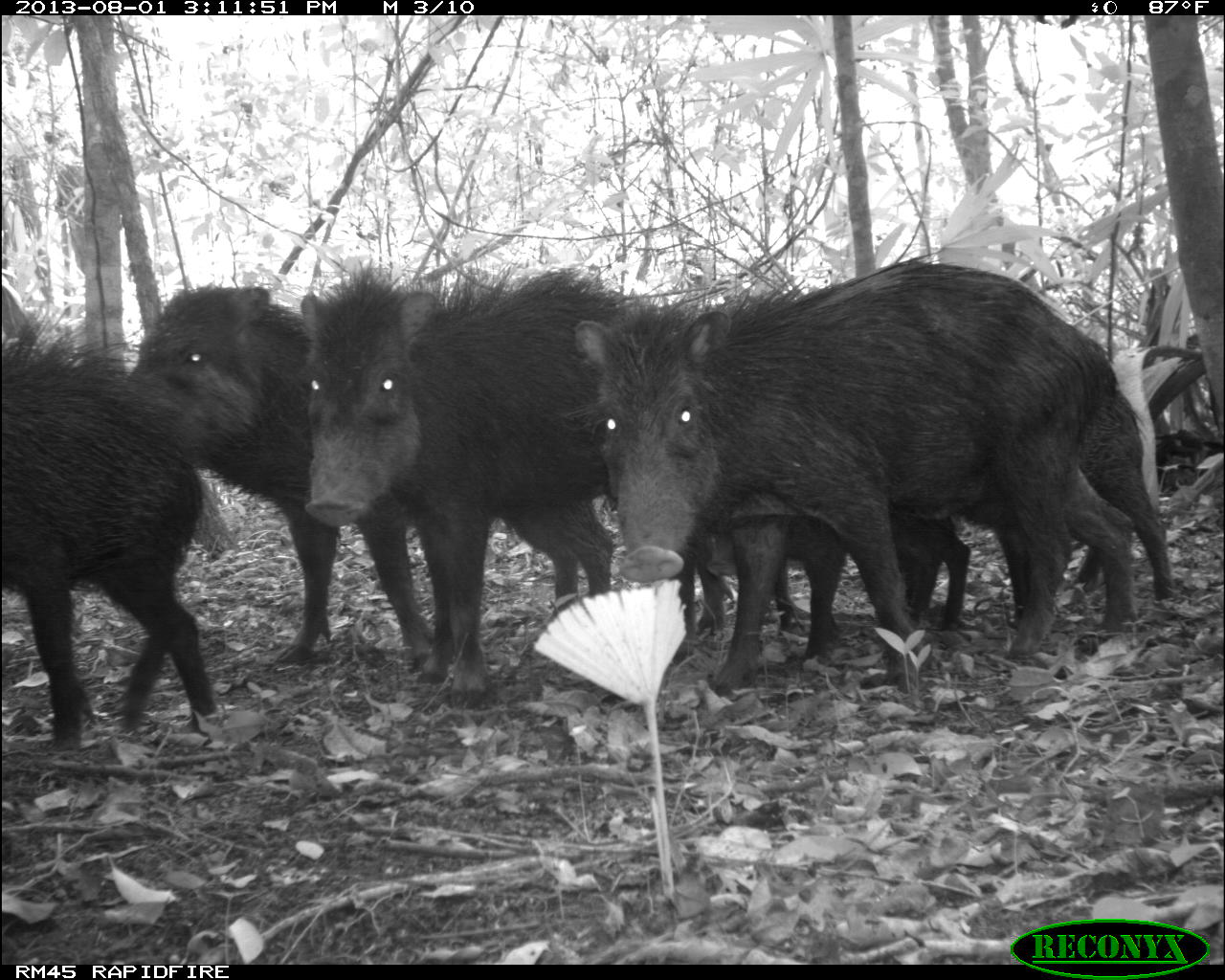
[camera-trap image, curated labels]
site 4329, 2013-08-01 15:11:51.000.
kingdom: Animalia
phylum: Chordata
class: Mammalia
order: Artiodactyla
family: Tayassuidae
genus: Tayassu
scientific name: Tayassu pecari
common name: white-lipped peccary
Tayassu pecari (white-lipped peccary), count 14.